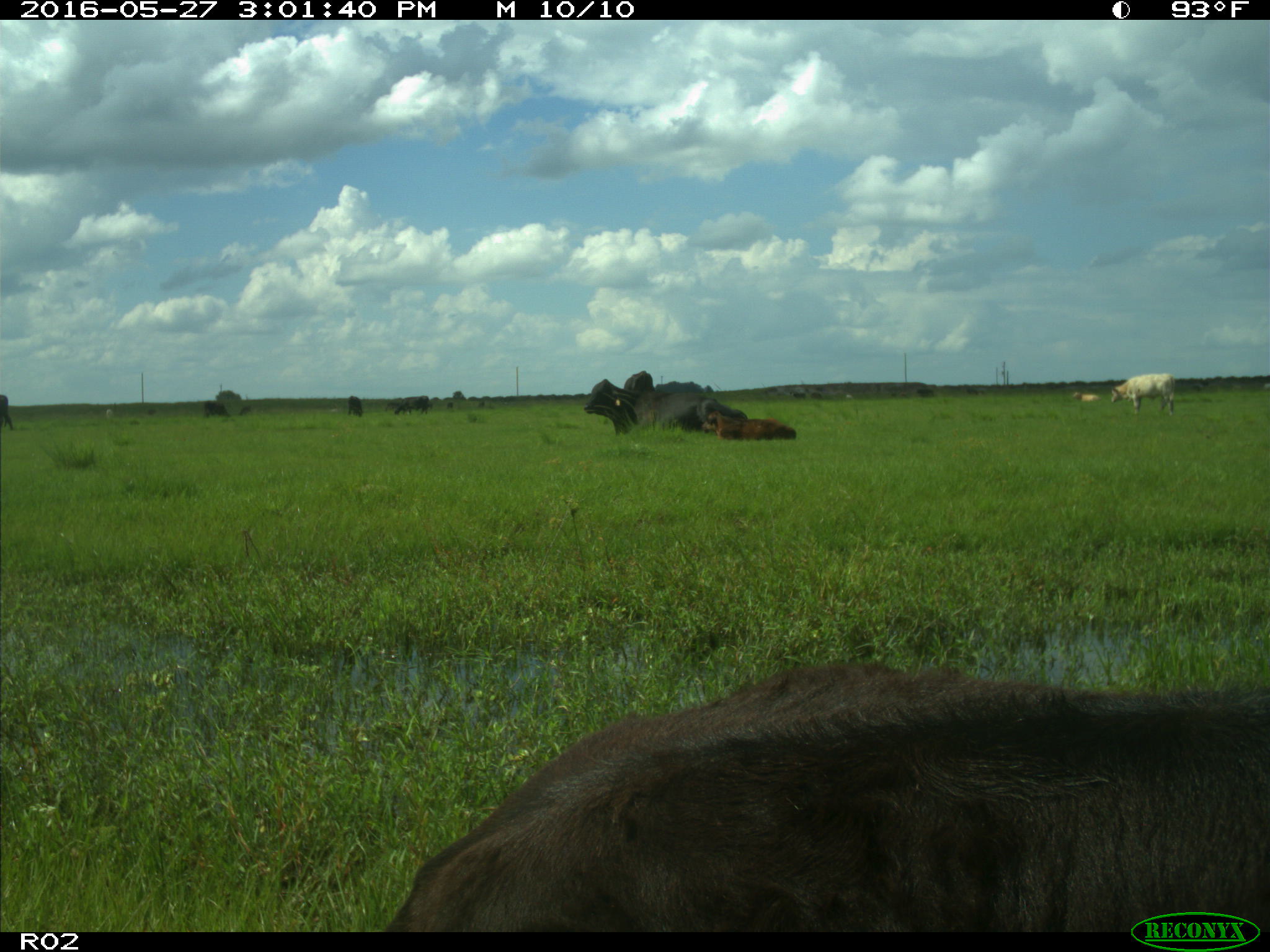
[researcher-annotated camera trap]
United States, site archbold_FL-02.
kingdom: Animalia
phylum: Chordata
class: Mammalia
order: Artiodactyla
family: Bovidae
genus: Bos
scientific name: Bos taurus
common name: domestic cow